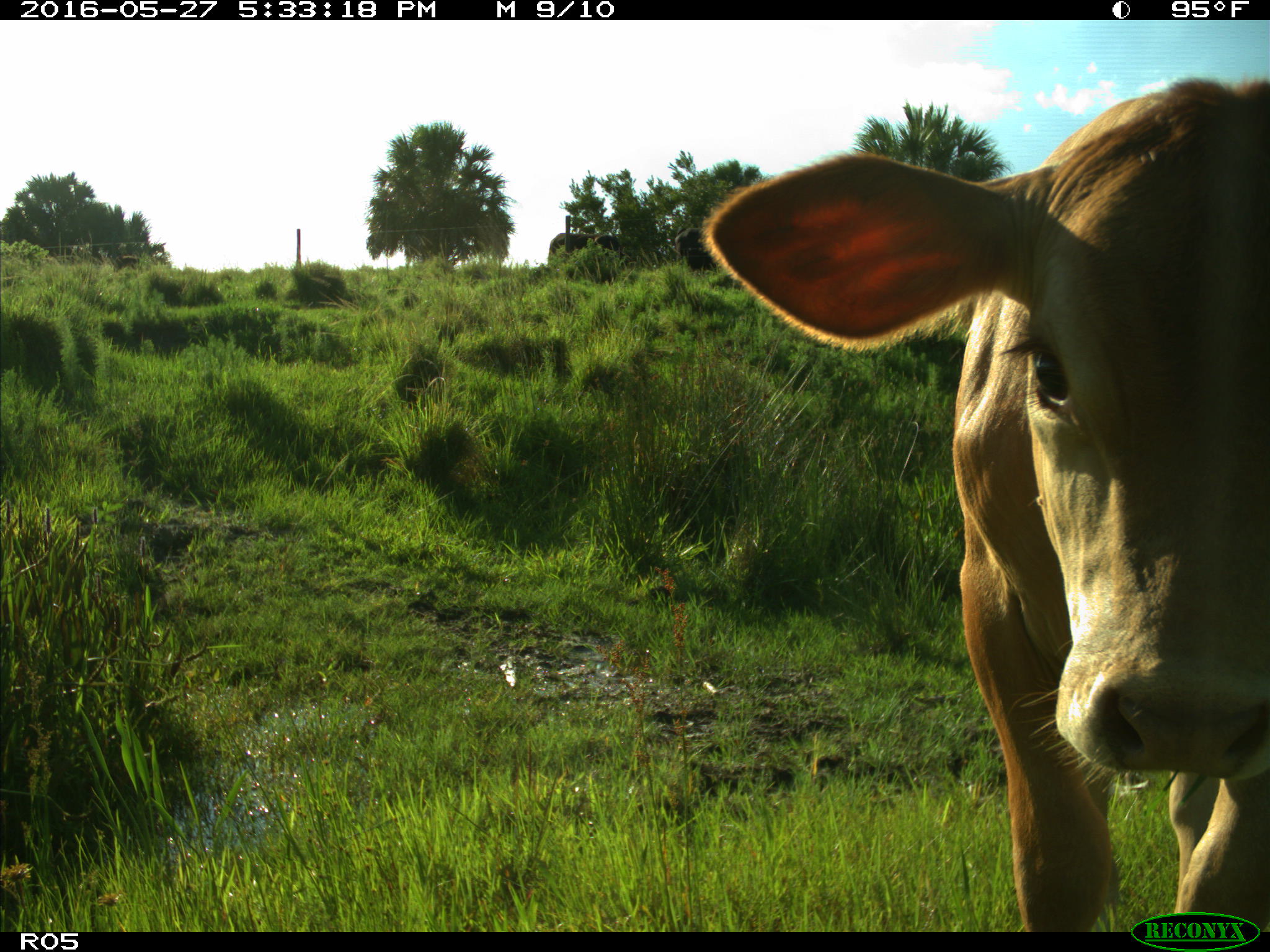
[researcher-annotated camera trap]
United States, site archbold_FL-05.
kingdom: Animalia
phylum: Chordata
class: Mammalia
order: Artiodactyla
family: Bovidae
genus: Bos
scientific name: Bos taurus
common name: domestic cow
Bos taurus (domestic cow).